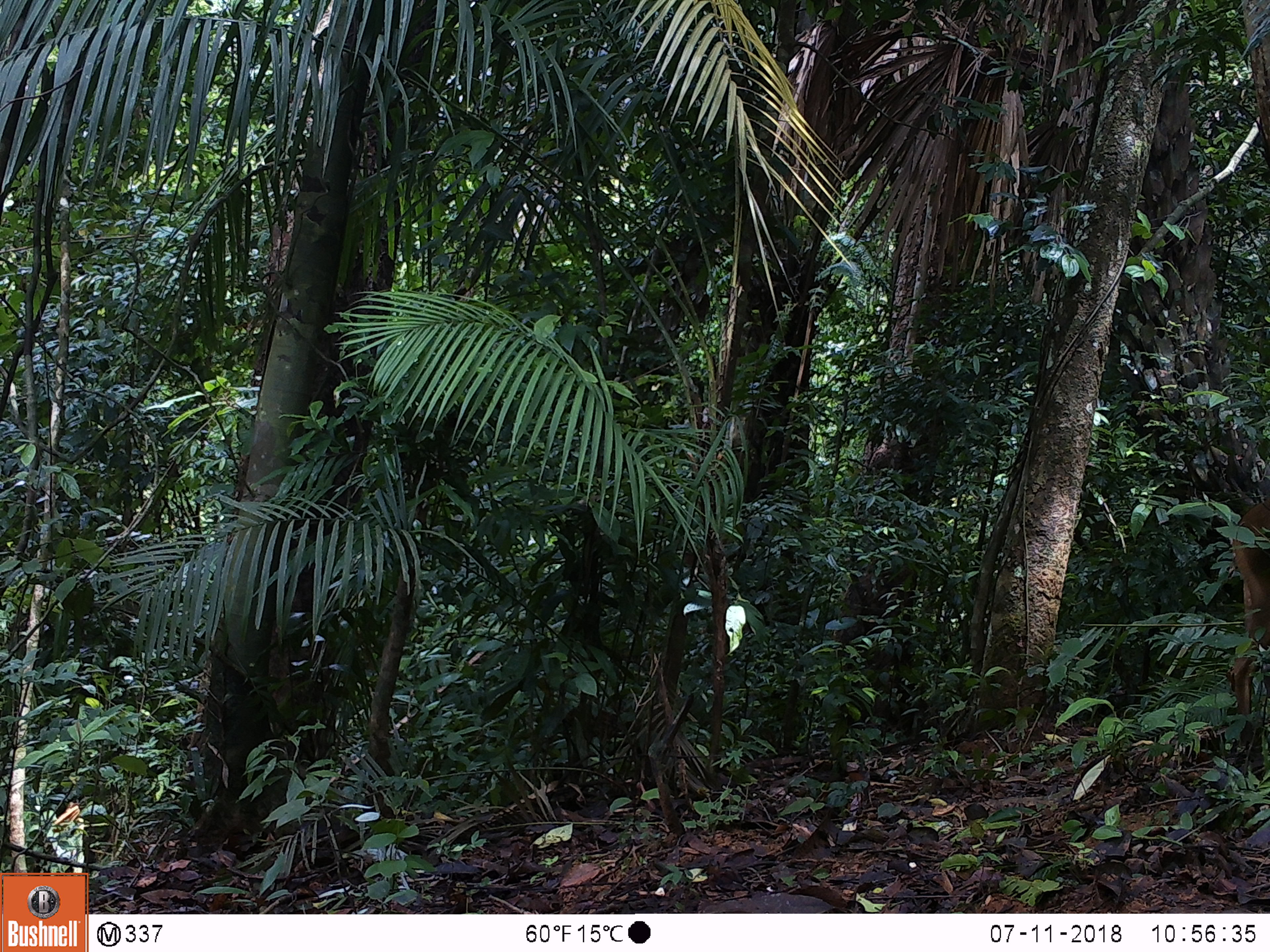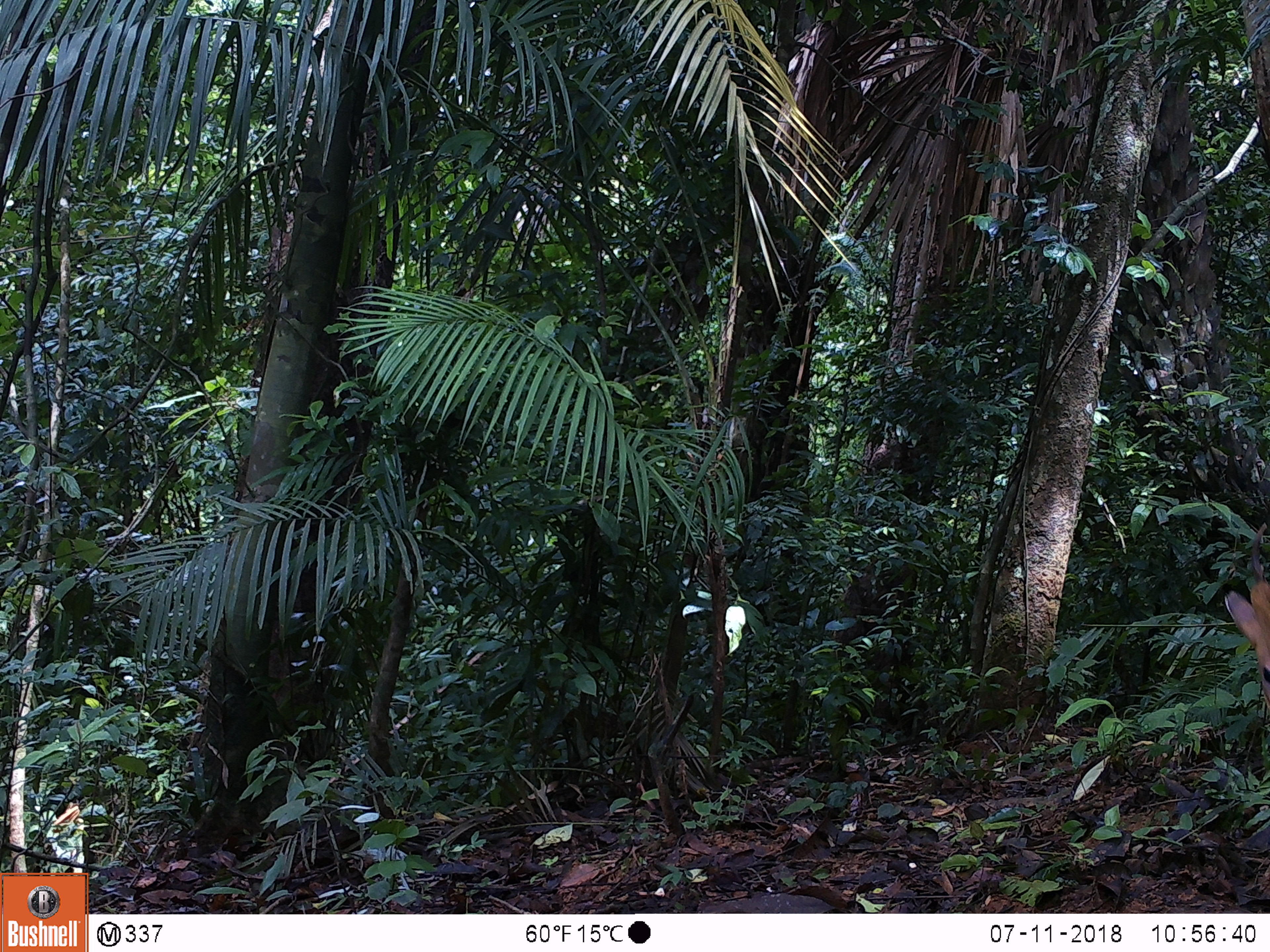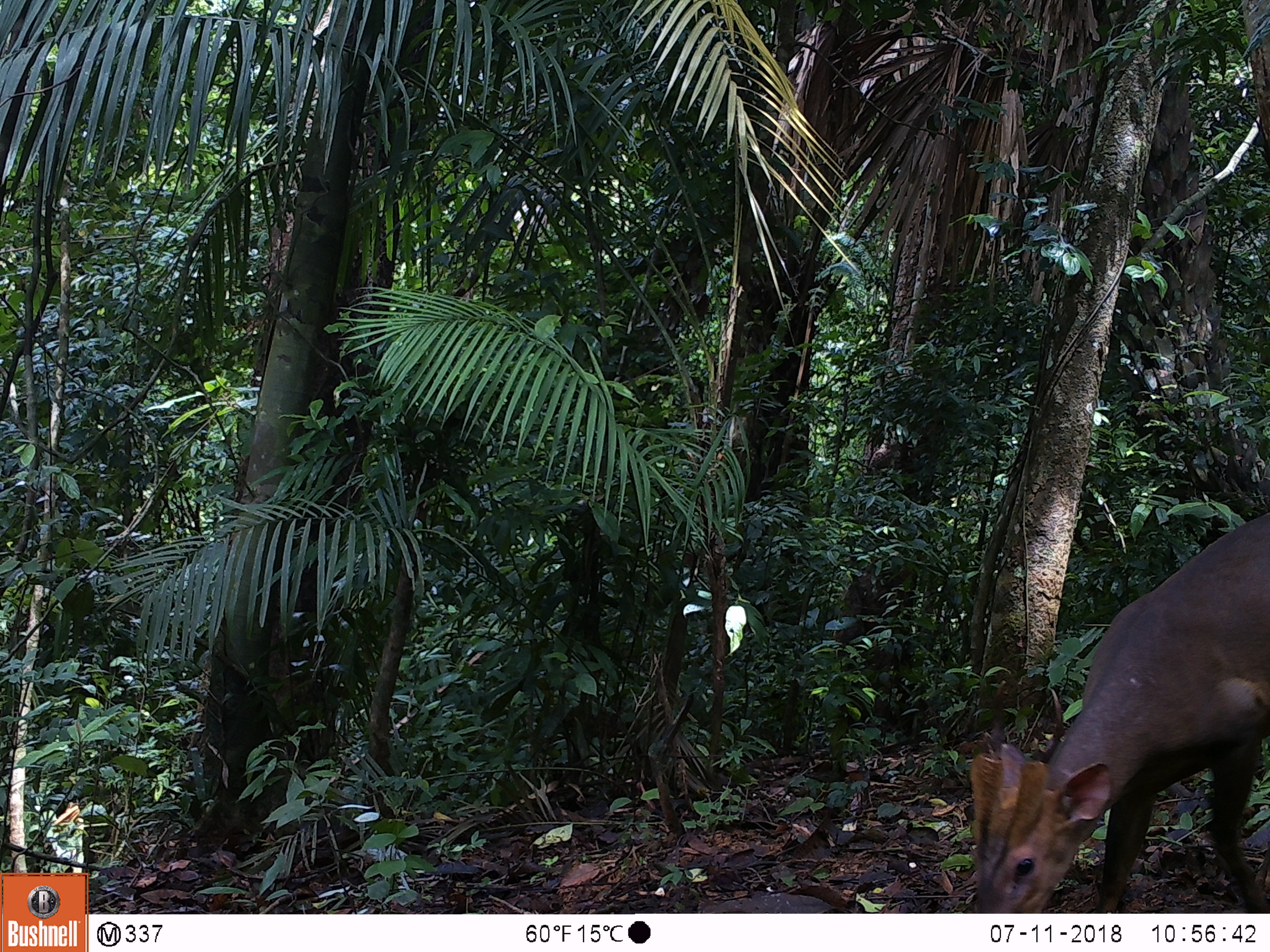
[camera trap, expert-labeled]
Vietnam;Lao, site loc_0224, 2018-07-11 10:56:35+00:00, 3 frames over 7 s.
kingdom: Animalia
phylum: Chordata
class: Mammalia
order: Artiodactyla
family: Cervidae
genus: Muntiacus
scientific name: Muntiacus vuquangensis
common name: large-antlered muntjac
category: large antlered muntjac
Large antlered muntjac (large-antlered muntjac) (Muntiacus vuquangensis). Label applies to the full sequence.